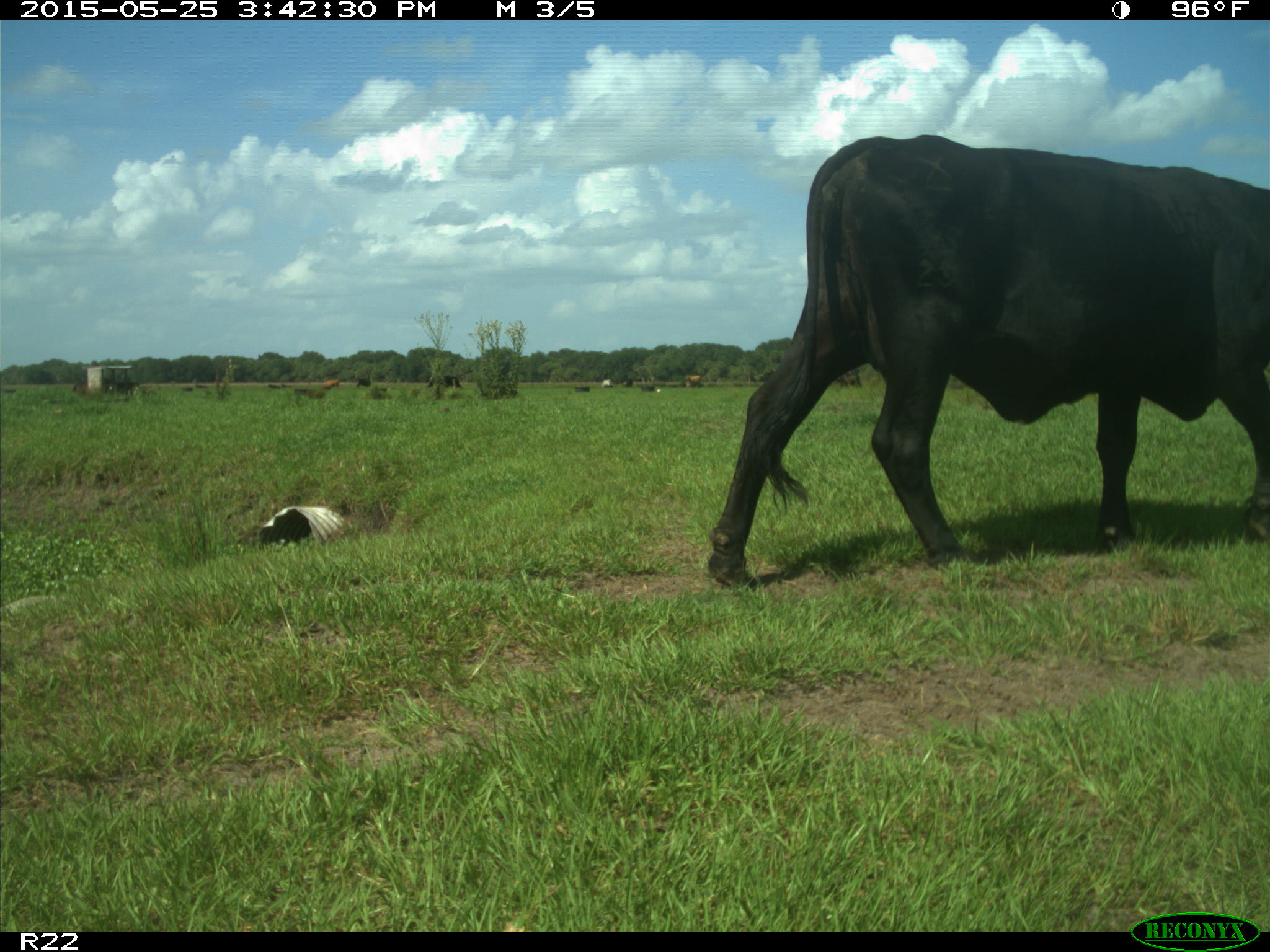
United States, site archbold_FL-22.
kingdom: Animalia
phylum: Chordata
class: Mammalia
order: Artiodactyla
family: Bovidae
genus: Bos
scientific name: Bos taurus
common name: domestic cow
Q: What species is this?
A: Bos taurus (domestic cow).